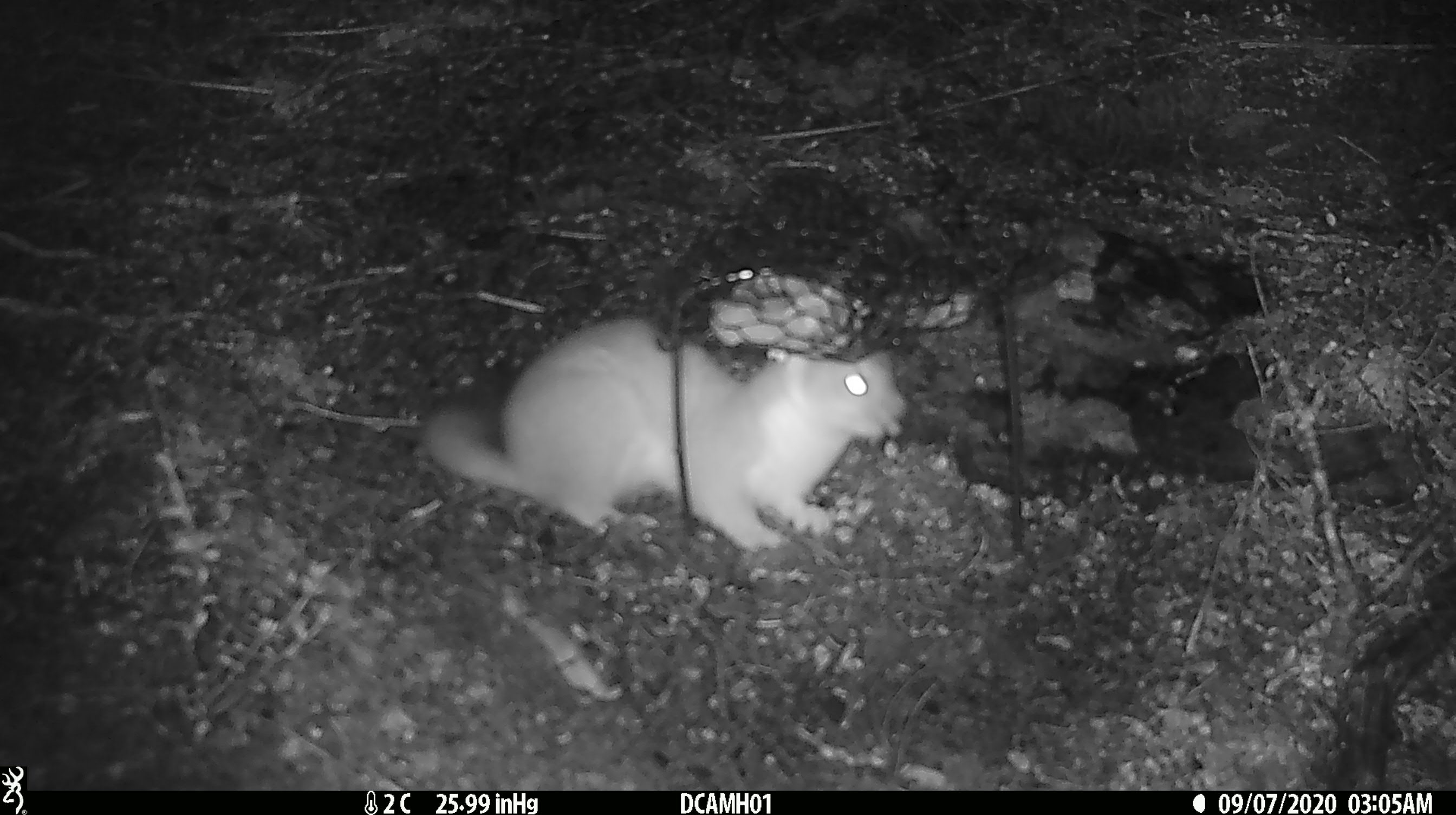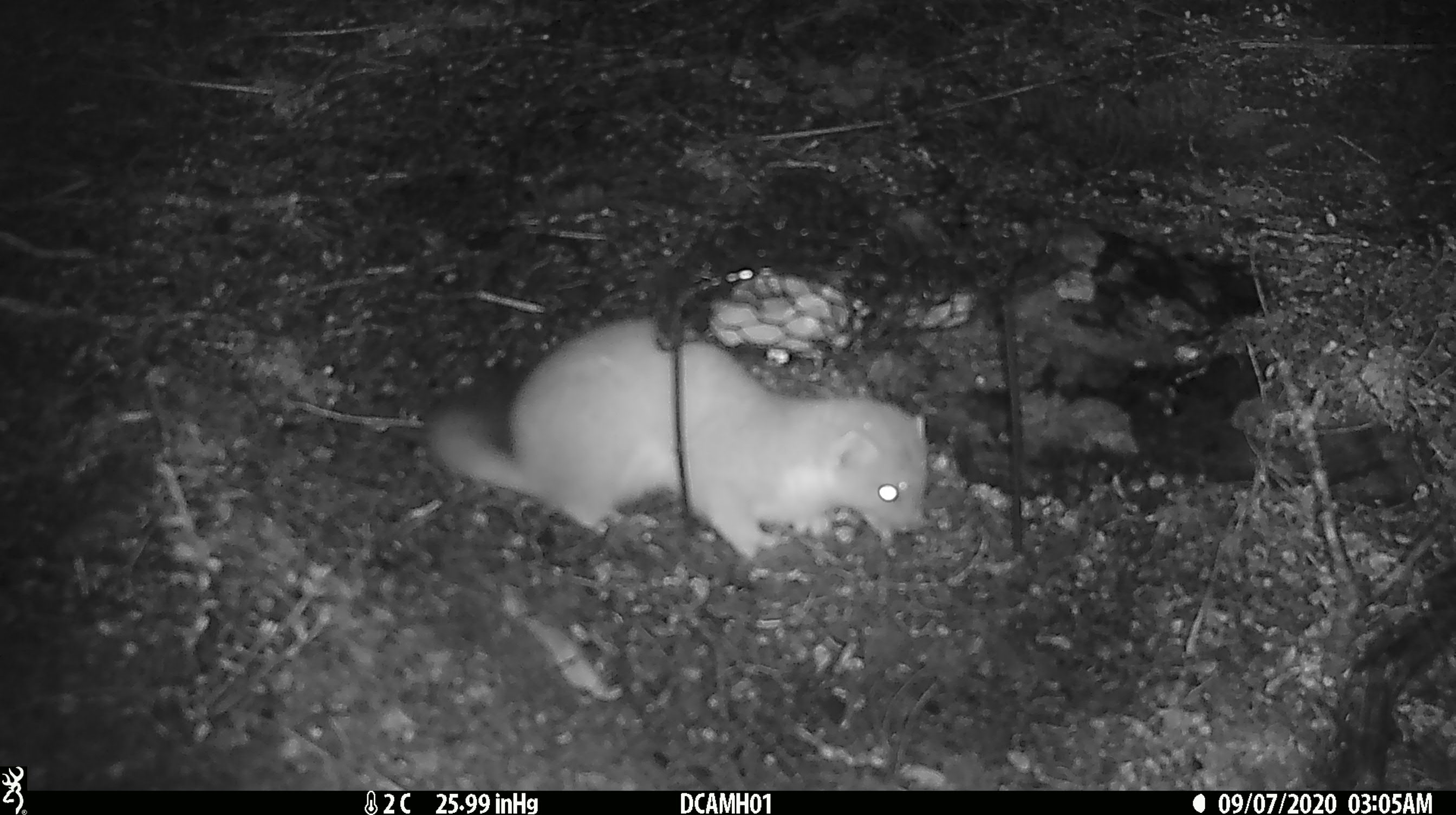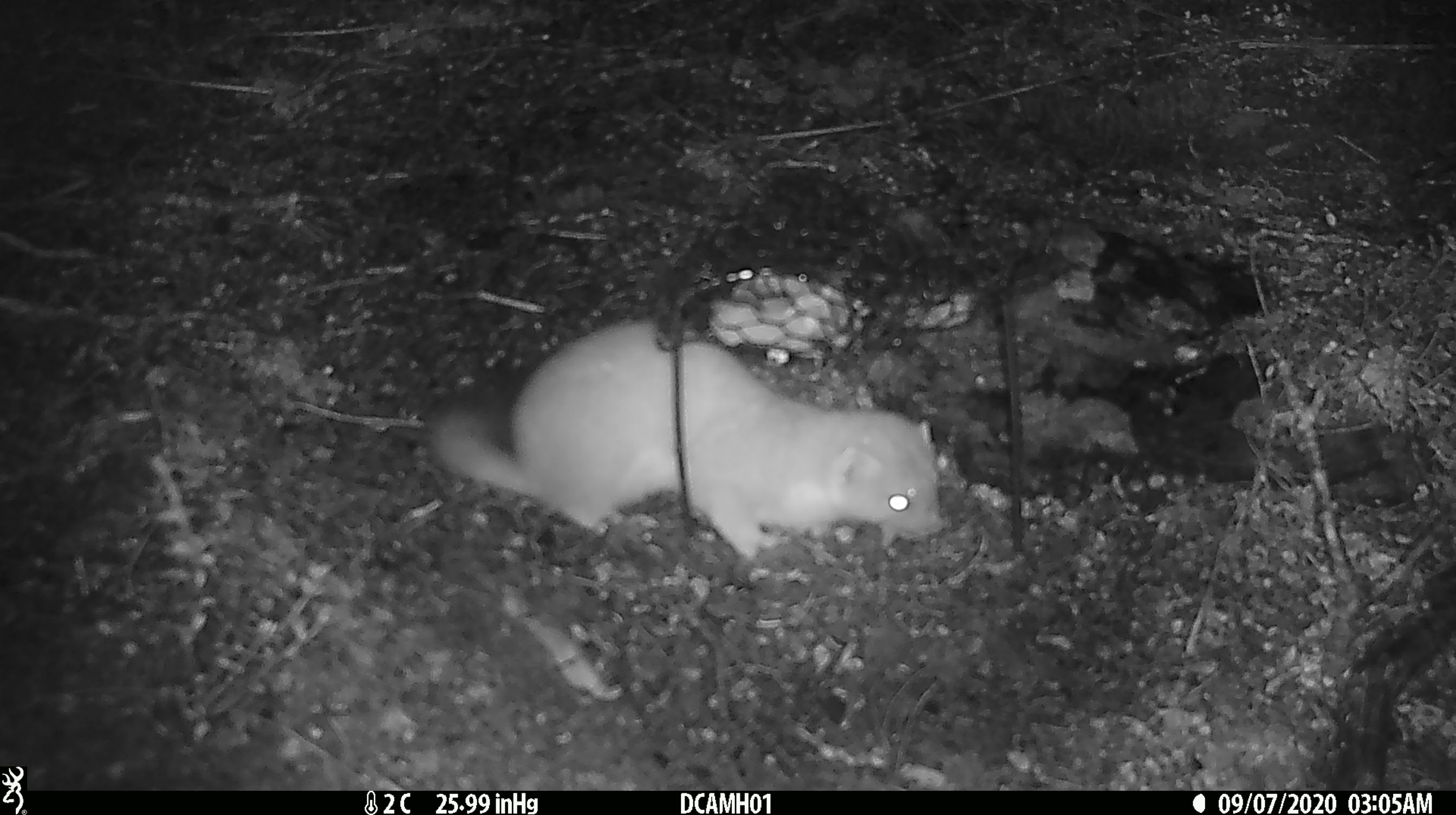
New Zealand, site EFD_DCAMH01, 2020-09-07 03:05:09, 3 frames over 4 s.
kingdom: Animalia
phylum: Chordata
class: Mammalia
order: Carnivora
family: Mustelidae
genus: Mustela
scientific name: Mustela erminea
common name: stoat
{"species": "stoat (Mustela erminea)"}